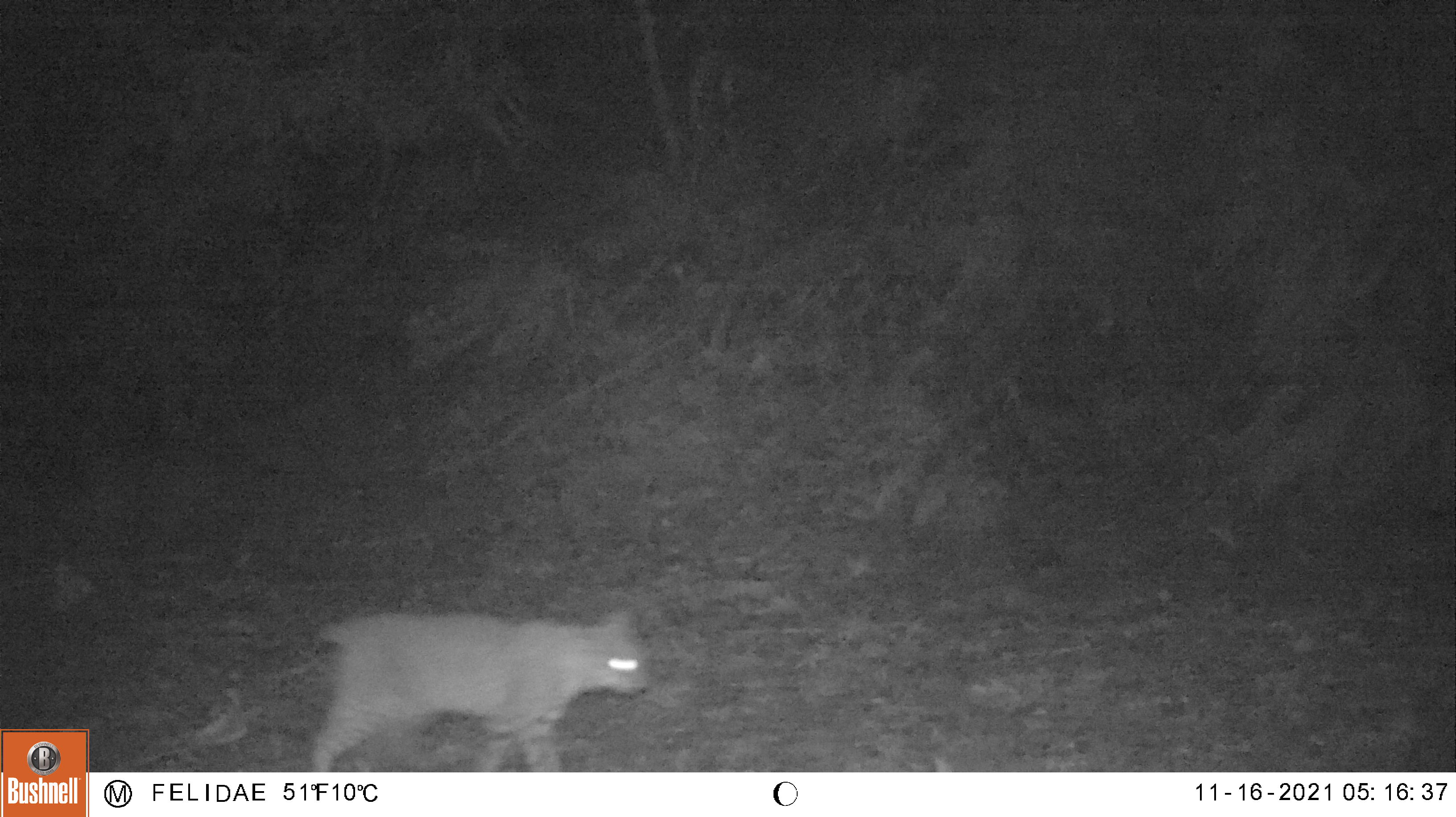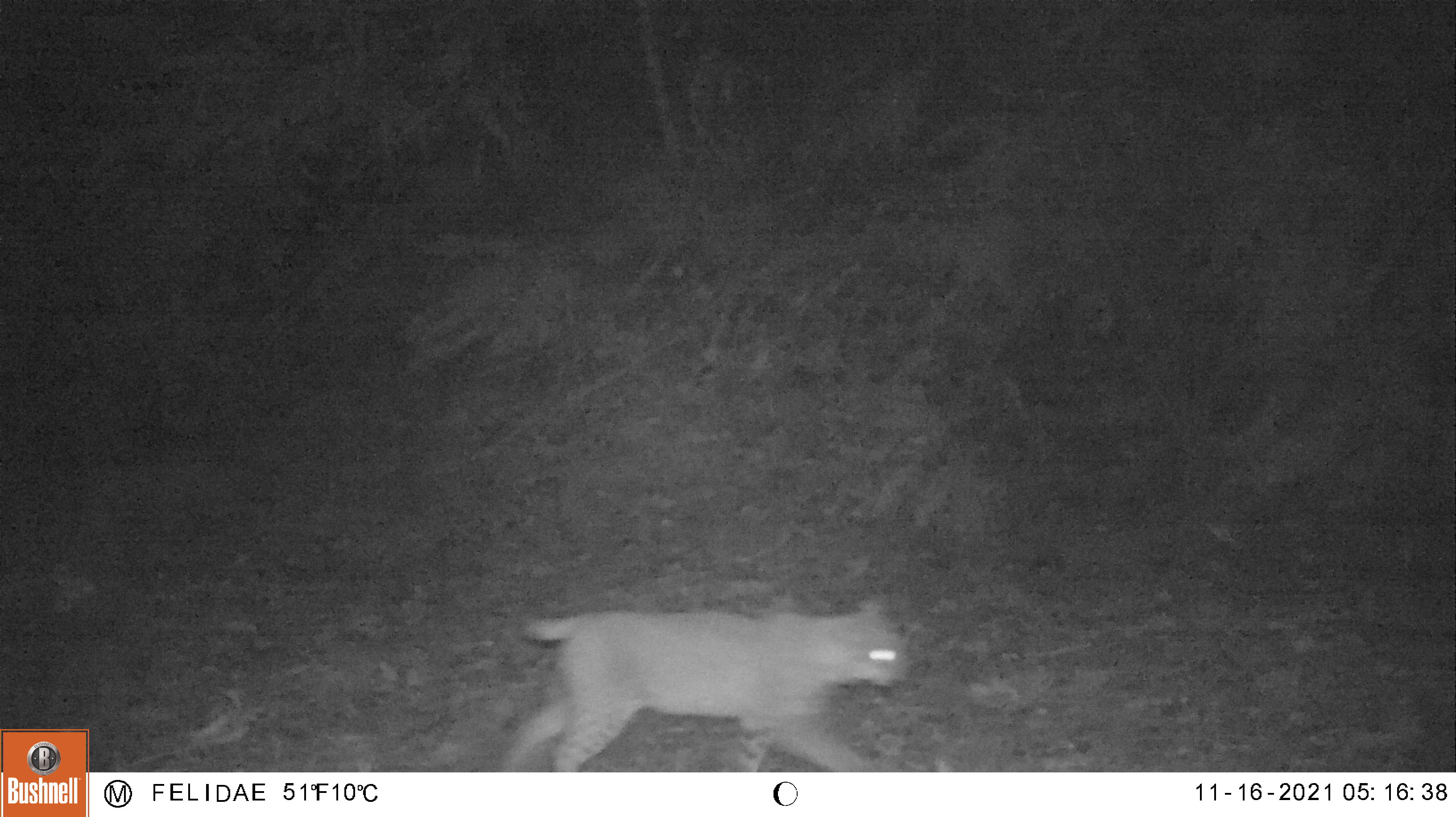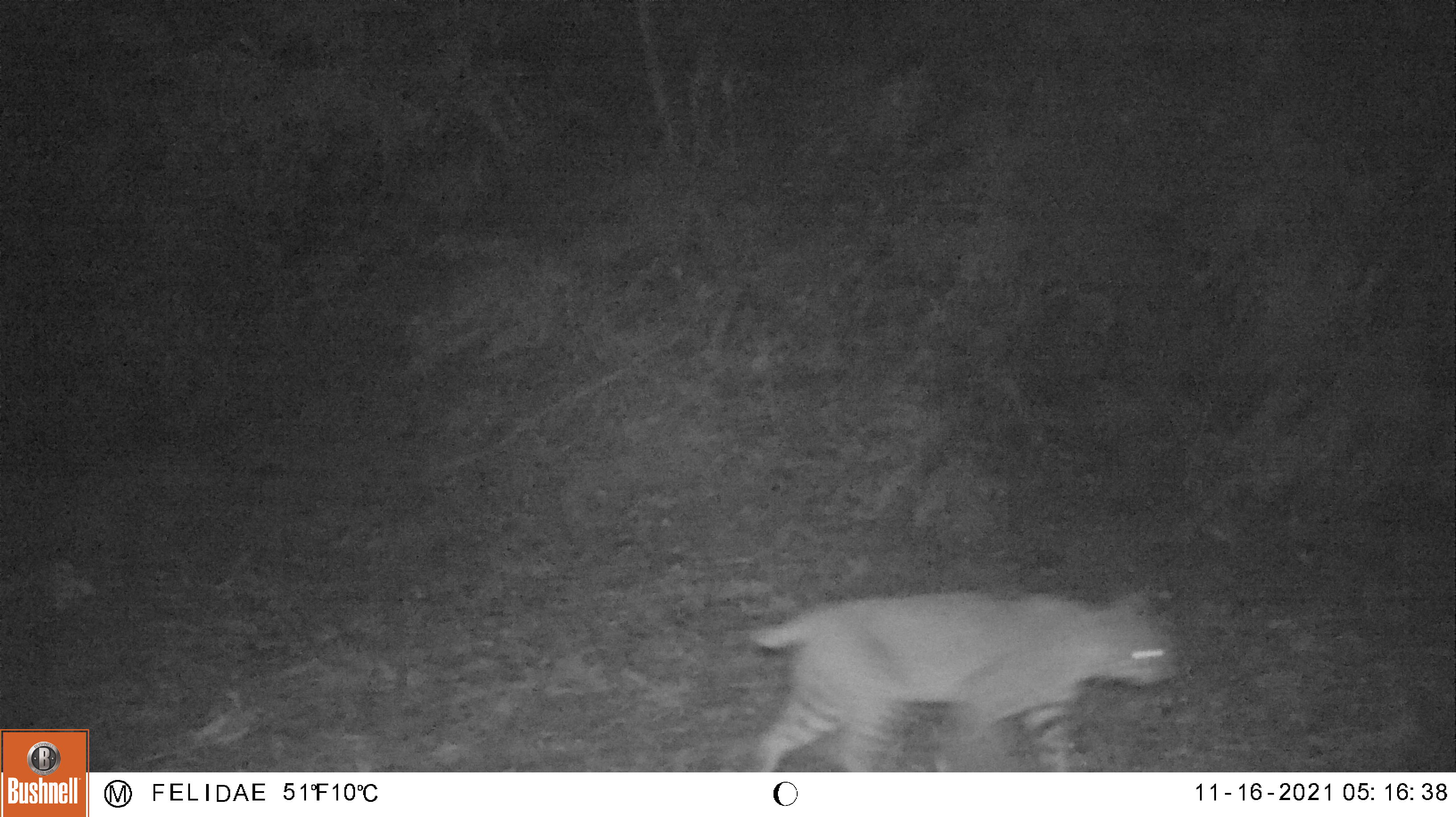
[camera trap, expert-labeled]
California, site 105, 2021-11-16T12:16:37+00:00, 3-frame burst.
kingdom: Animalia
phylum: Chordata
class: Mammalia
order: Carnivora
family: Felidae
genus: Lynx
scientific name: Lynx rufus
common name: bobcat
Bobcat (Lynx rufus).